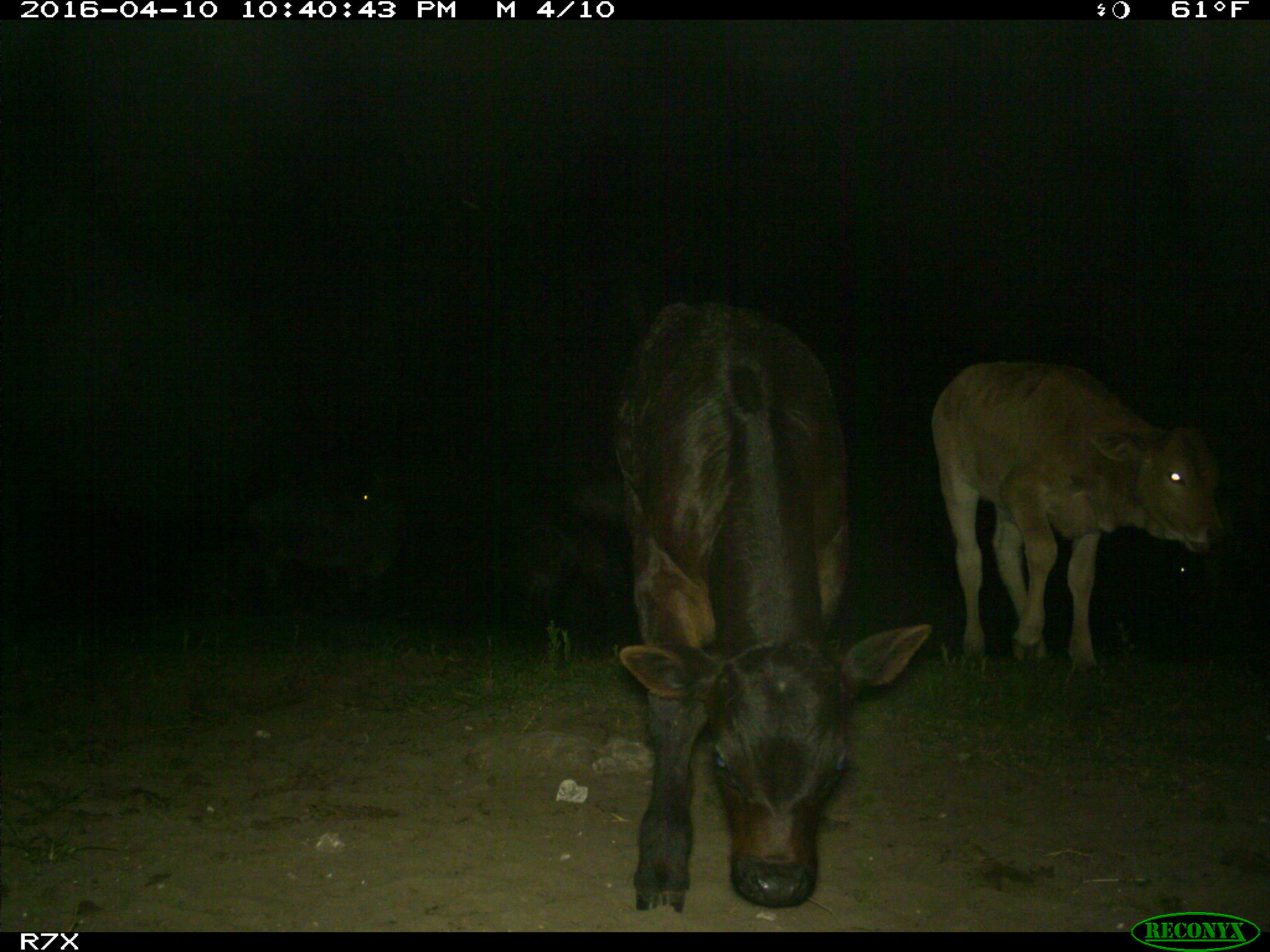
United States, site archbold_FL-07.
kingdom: Animalia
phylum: Chordata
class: Mammalia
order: Artiodactyla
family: Bovidae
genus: Bos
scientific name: Bos taurus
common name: domestic cow